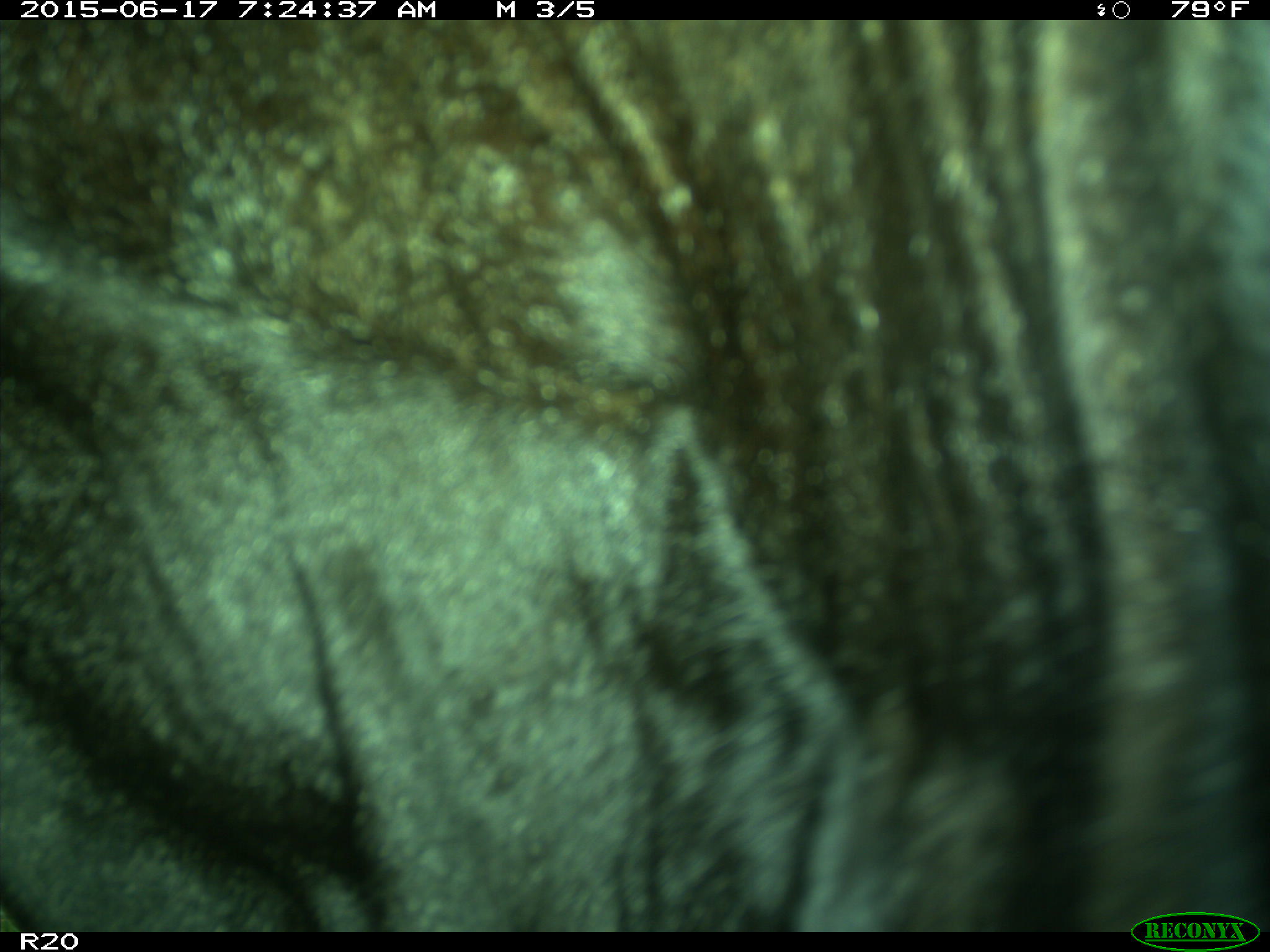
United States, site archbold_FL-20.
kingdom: Animalia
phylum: Chordata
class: Mammalia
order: Artiodactyla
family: Bovidae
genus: Bos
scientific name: Bos taurus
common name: domestic cow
Bos taurus (domestic cow).